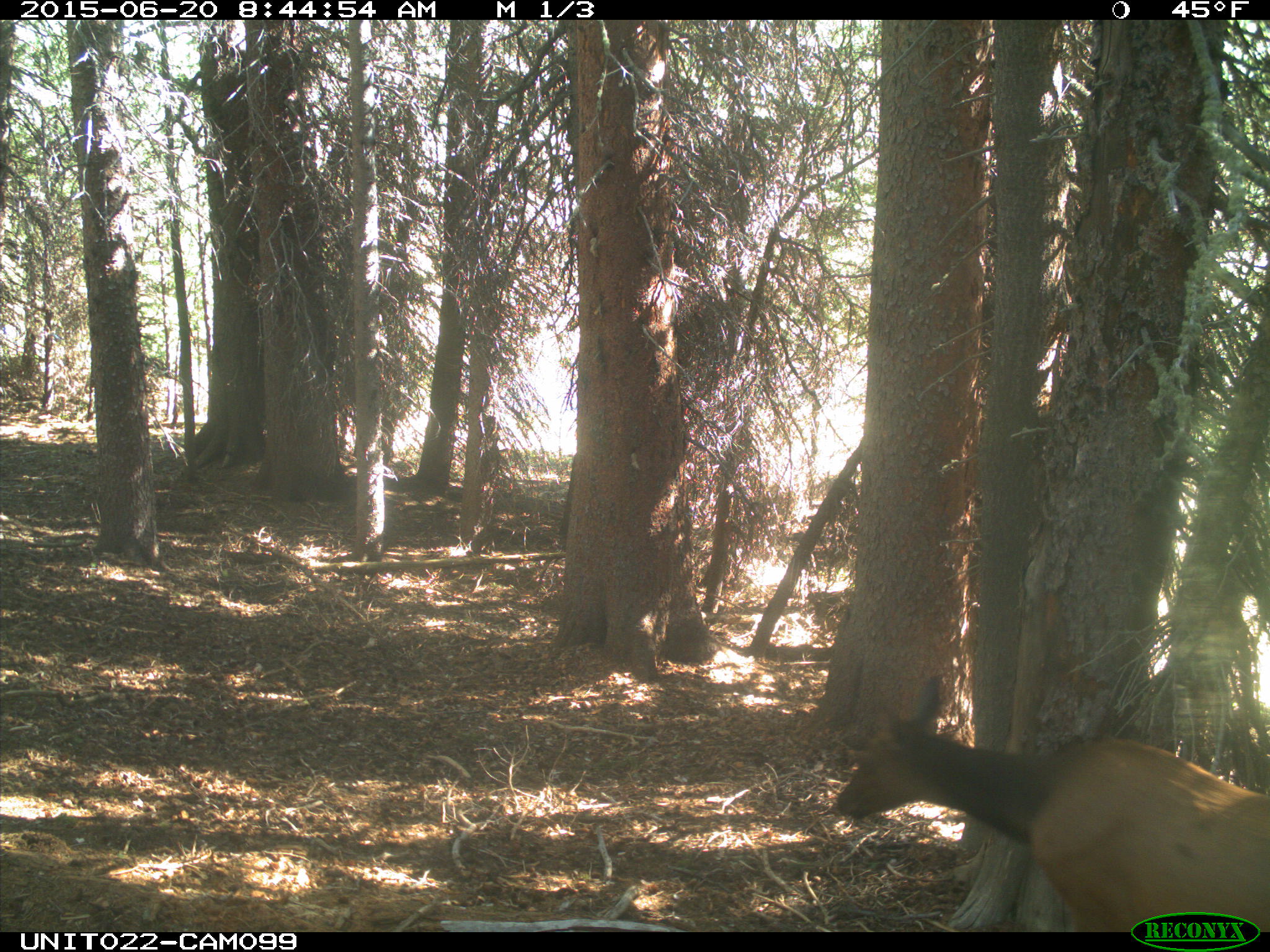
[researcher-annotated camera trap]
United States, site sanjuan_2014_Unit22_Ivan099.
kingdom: Animalia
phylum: Chordata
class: Mammalia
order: Artiodactyla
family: Cervidae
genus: Cervus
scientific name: Cervus elaphus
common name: red deer